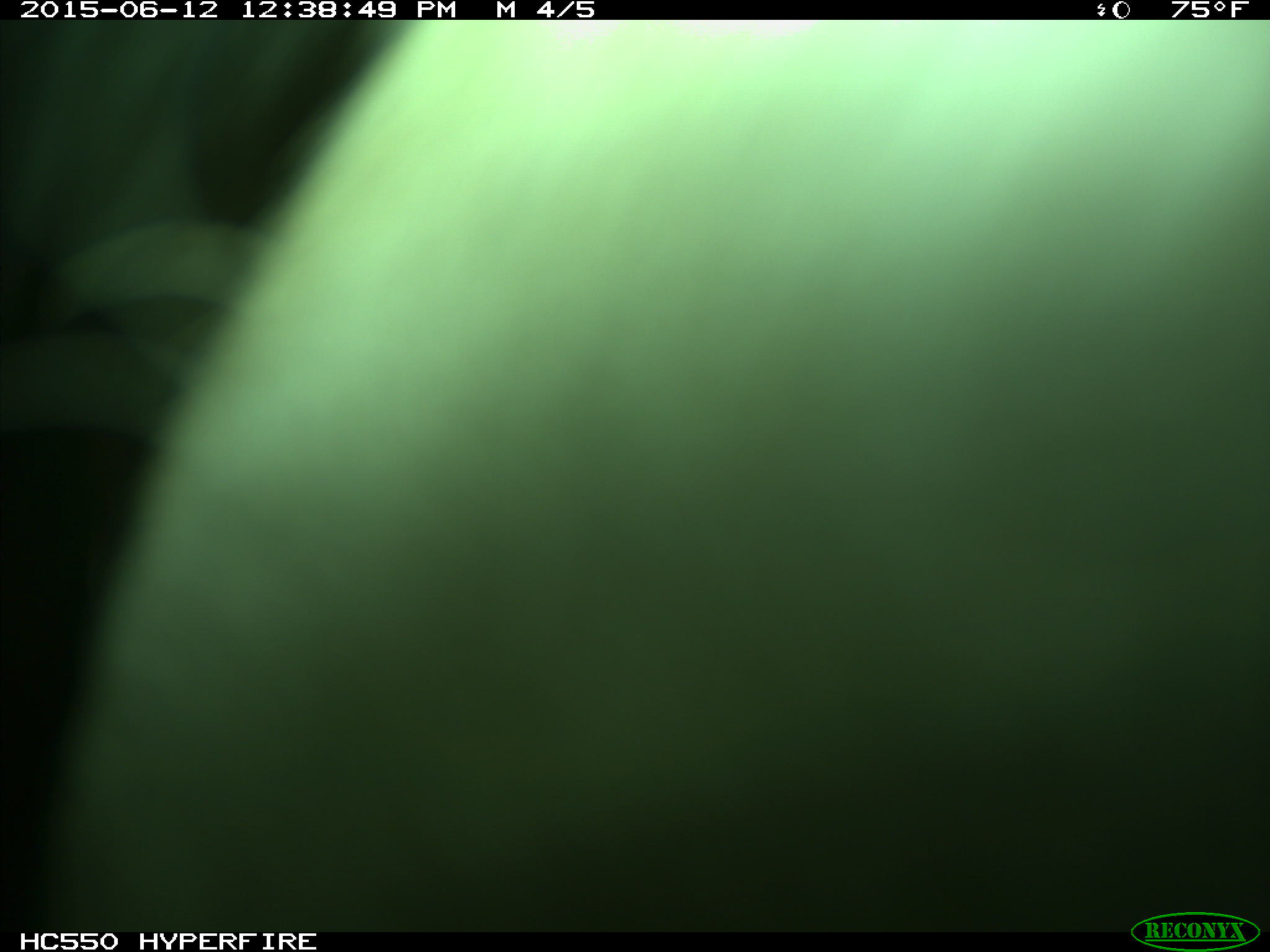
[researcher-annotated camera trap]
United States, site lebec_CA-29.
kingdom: Animalia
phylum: Chordata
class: Mammalia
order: Artiodactyla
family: Bovidae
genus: Bos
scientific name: Bos taurus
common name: domestic cow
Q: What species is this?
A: Bos taurus (domestic cow).